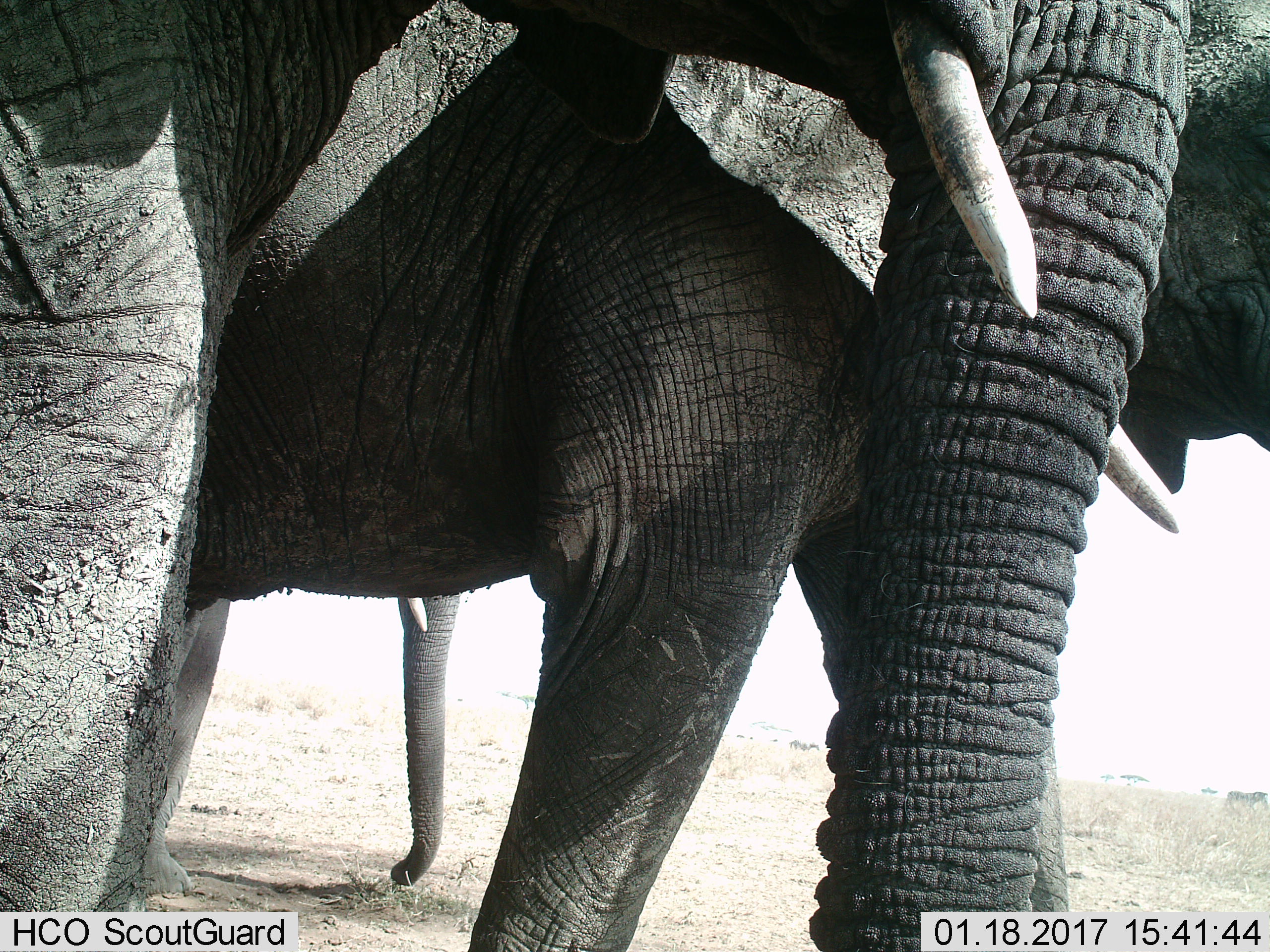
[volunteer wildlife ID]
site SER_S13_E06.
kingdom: Animalia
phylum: Chordata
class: Mammalia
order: Proboscidea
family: Elephantidae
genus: Loxodonta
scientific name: Loxodonta africana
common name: african bush elephant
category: elephant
Elephant (african bush elephant) (Loxodonta africana), count 3. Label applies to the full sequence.